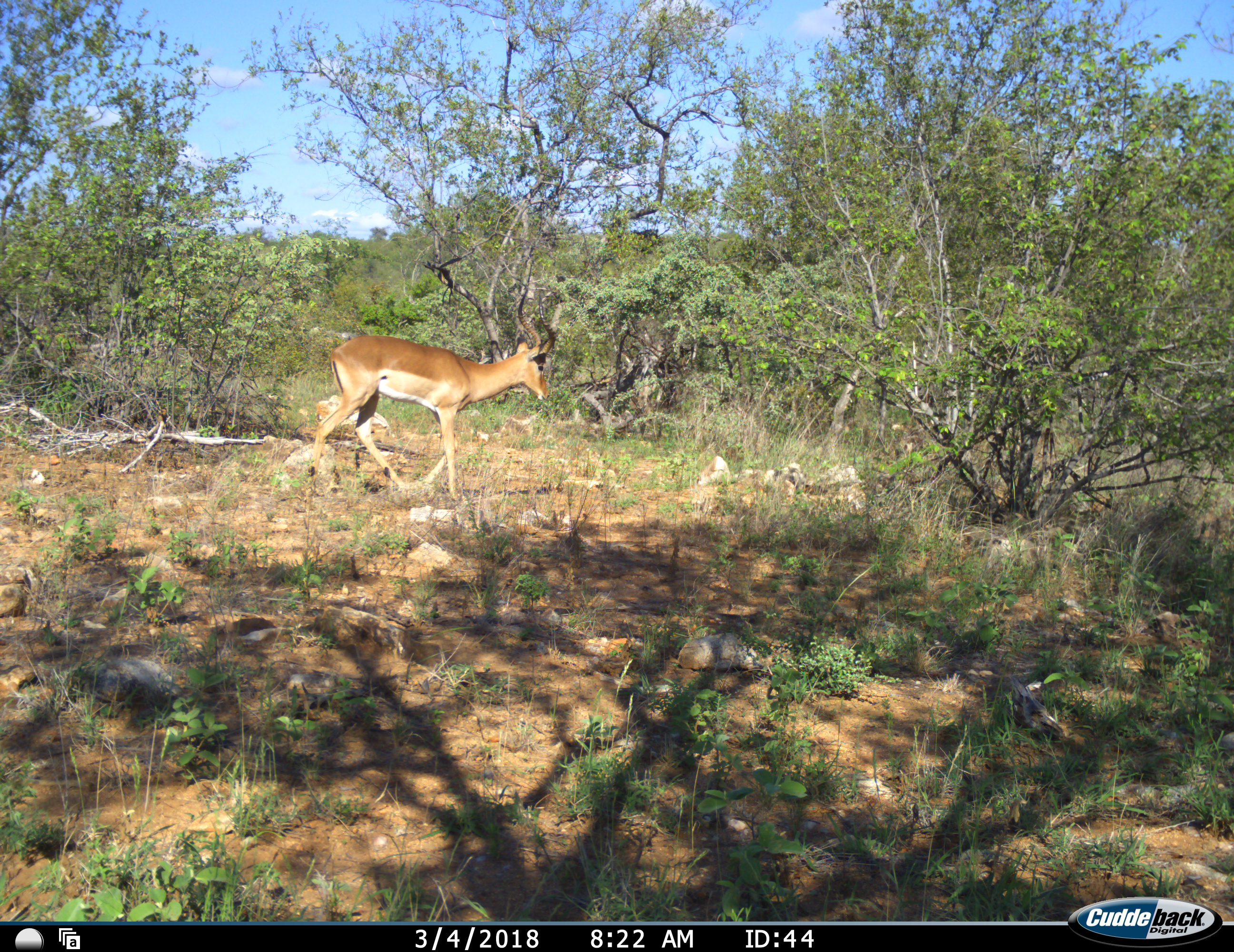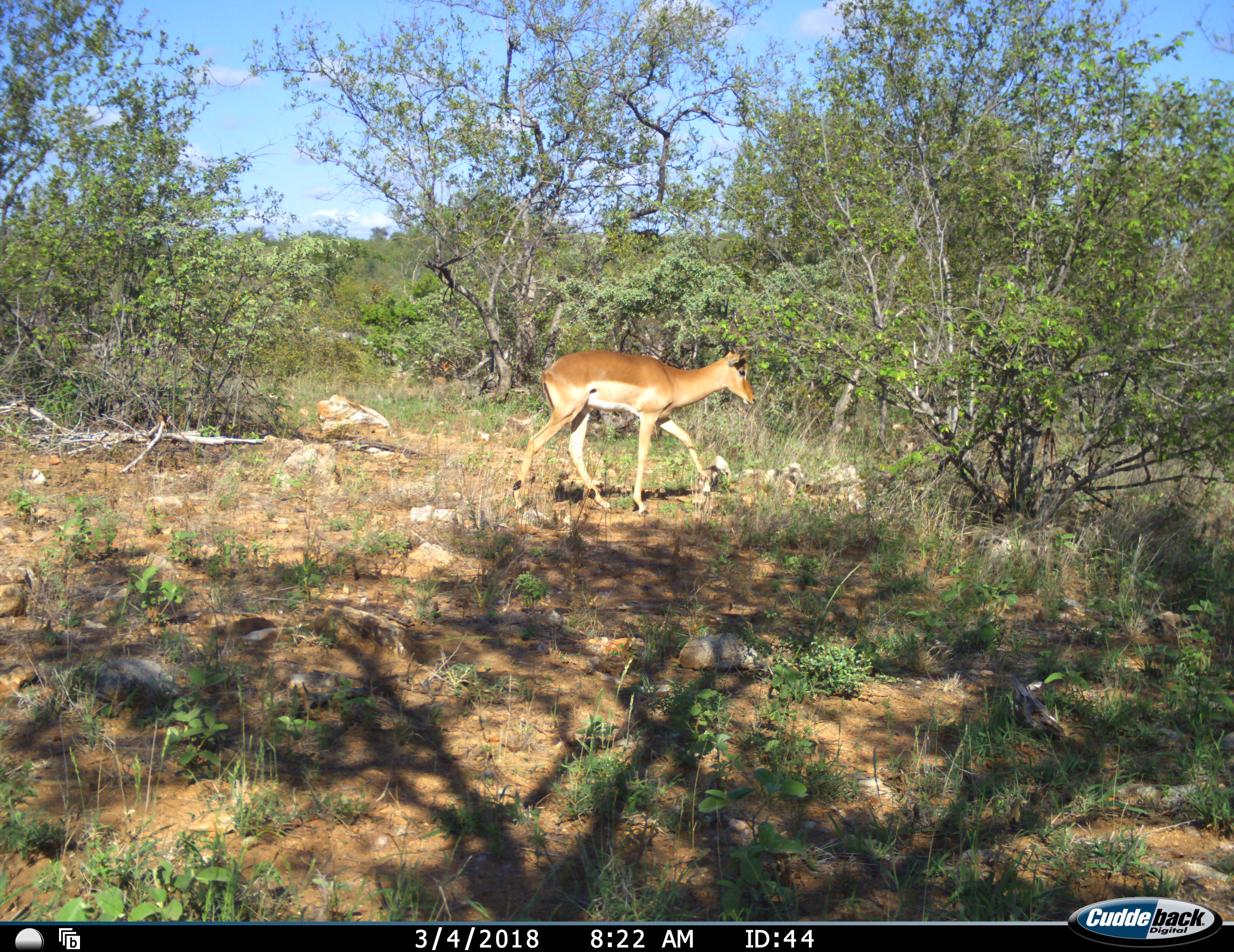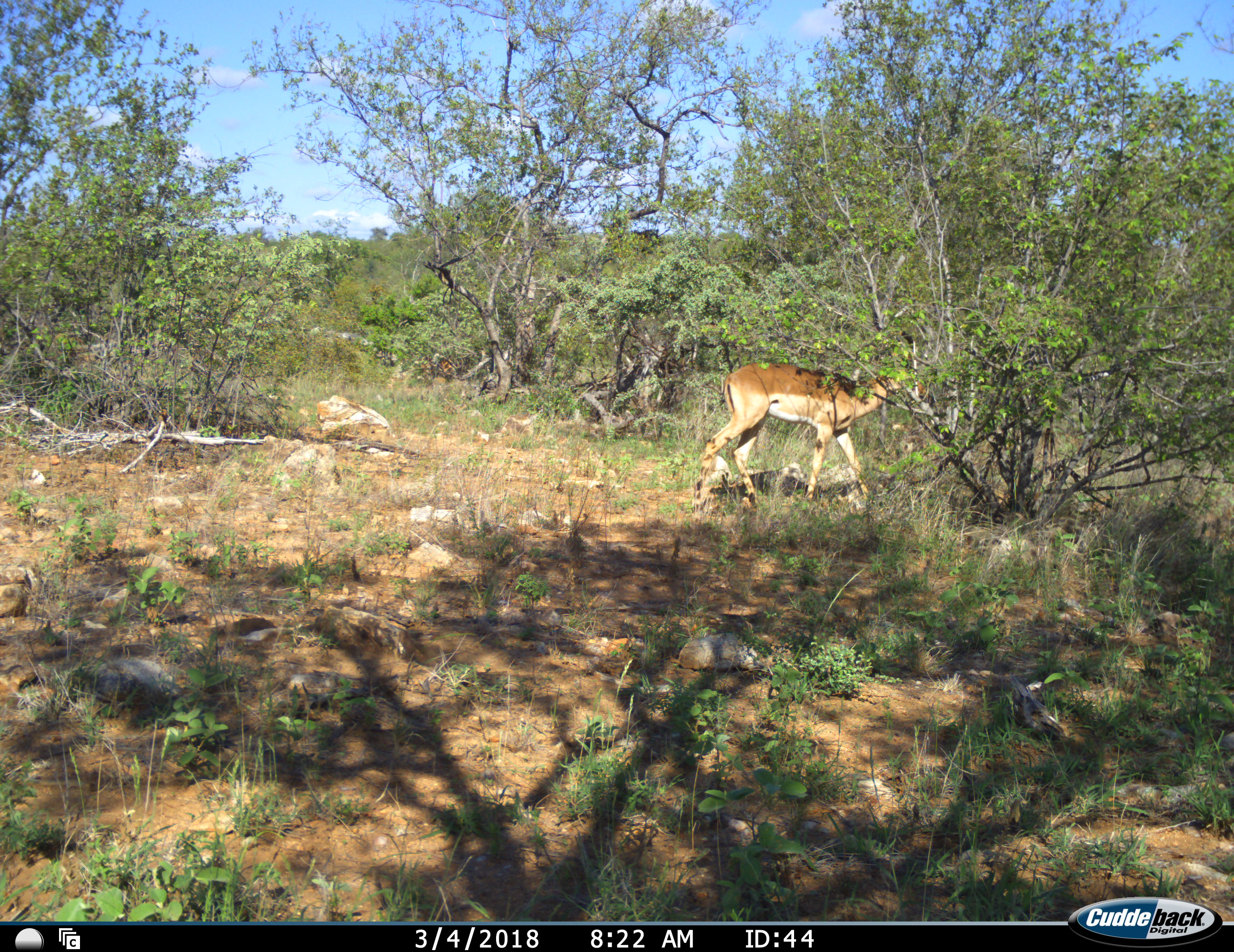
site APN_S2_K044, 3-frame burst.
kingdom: Animalia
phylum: Chordata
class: Mammalia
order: Artiodactyla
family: Bovidae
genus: Aepyceros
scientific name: Aepyceros melampus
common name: impala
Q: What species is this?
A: Impala (Aepyceros melampus).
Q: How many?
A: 1.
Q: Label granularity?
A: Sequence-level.